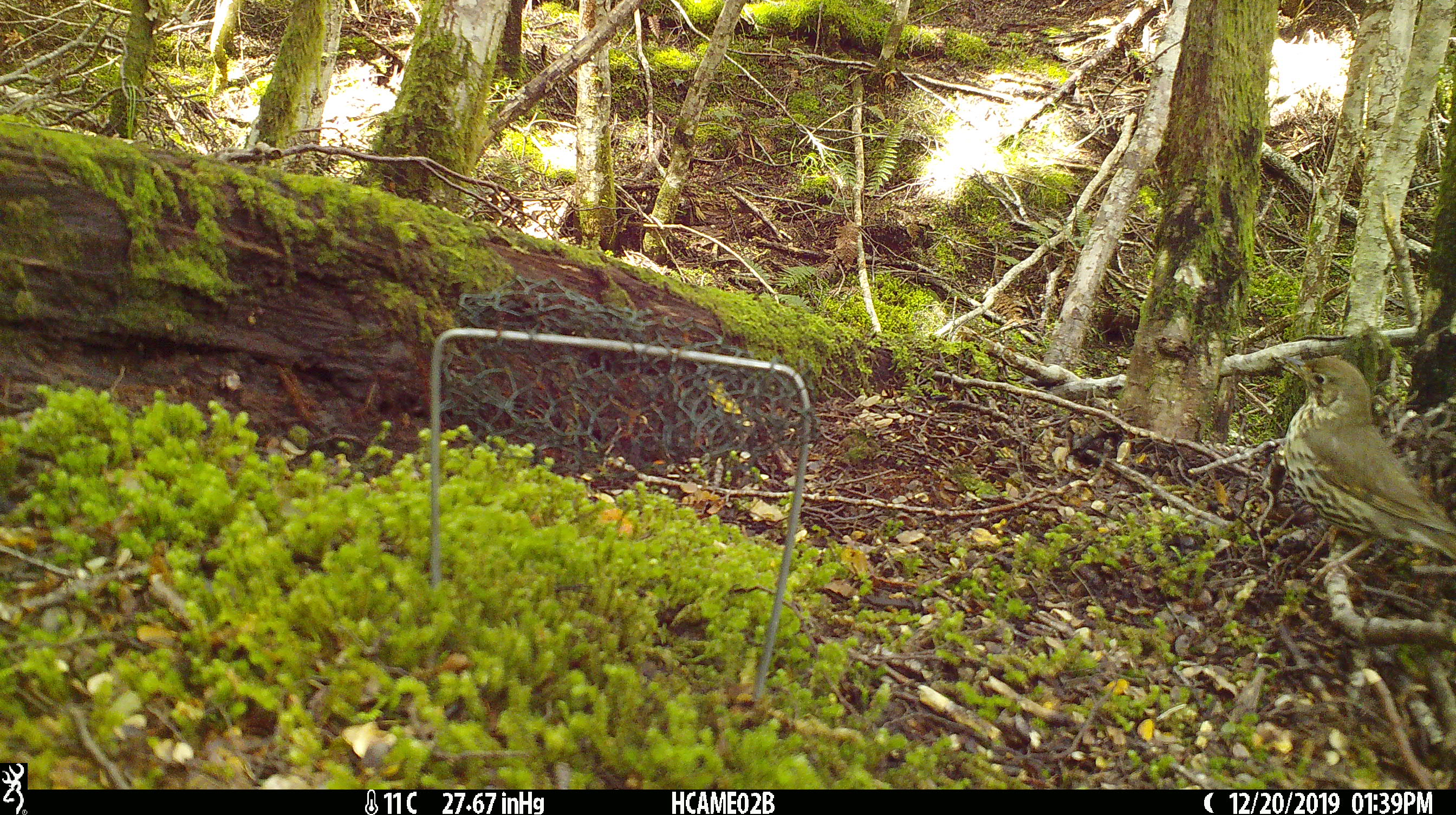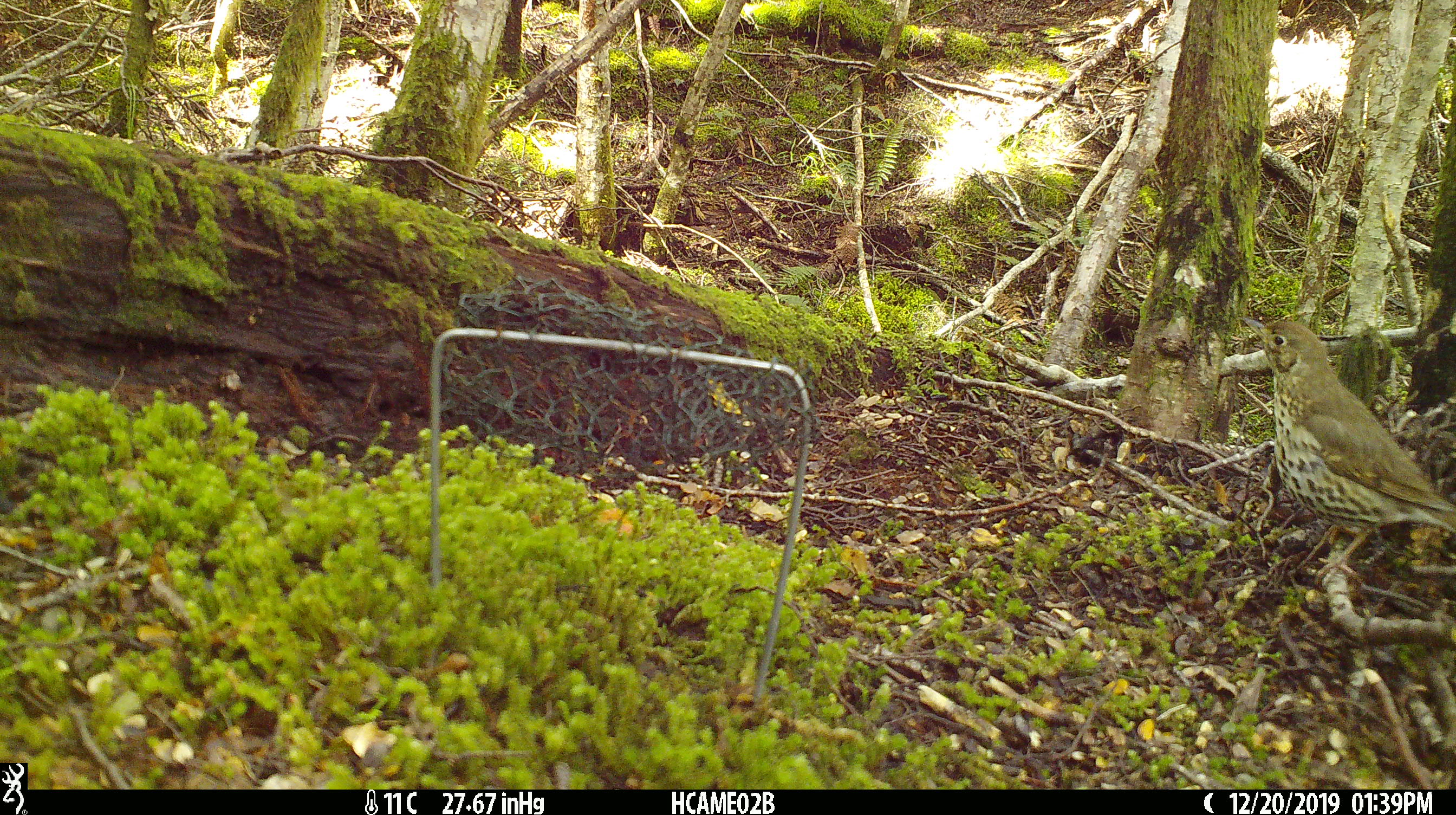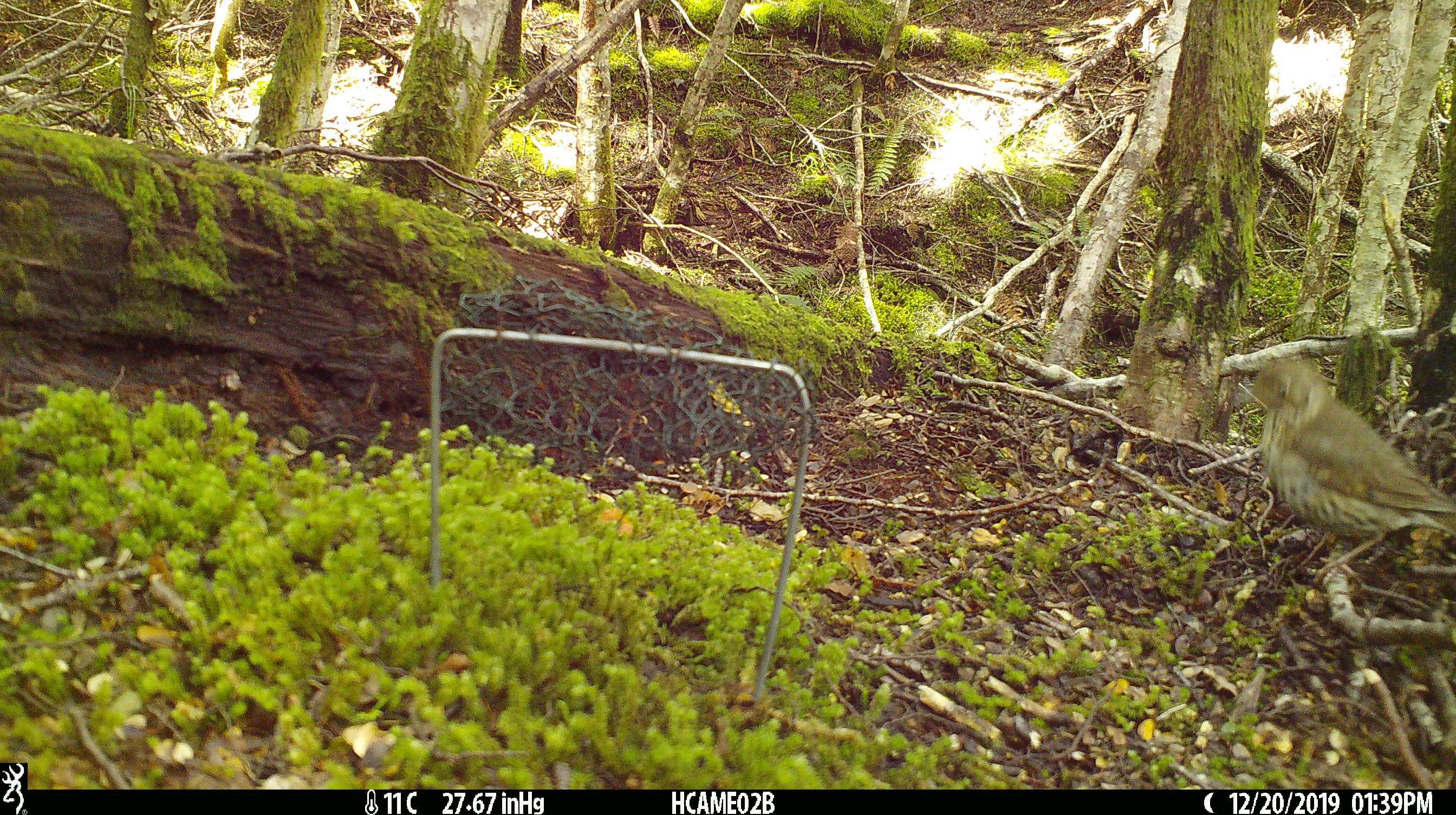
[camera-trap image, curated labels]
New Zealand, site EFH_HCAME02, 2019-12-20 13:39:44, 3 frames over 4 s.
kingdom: Animalia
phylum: Chordata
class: Aves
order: Passeriformes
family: Turdidae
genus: Turdus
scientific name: Turdus philomelos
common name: song thrush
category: thrush